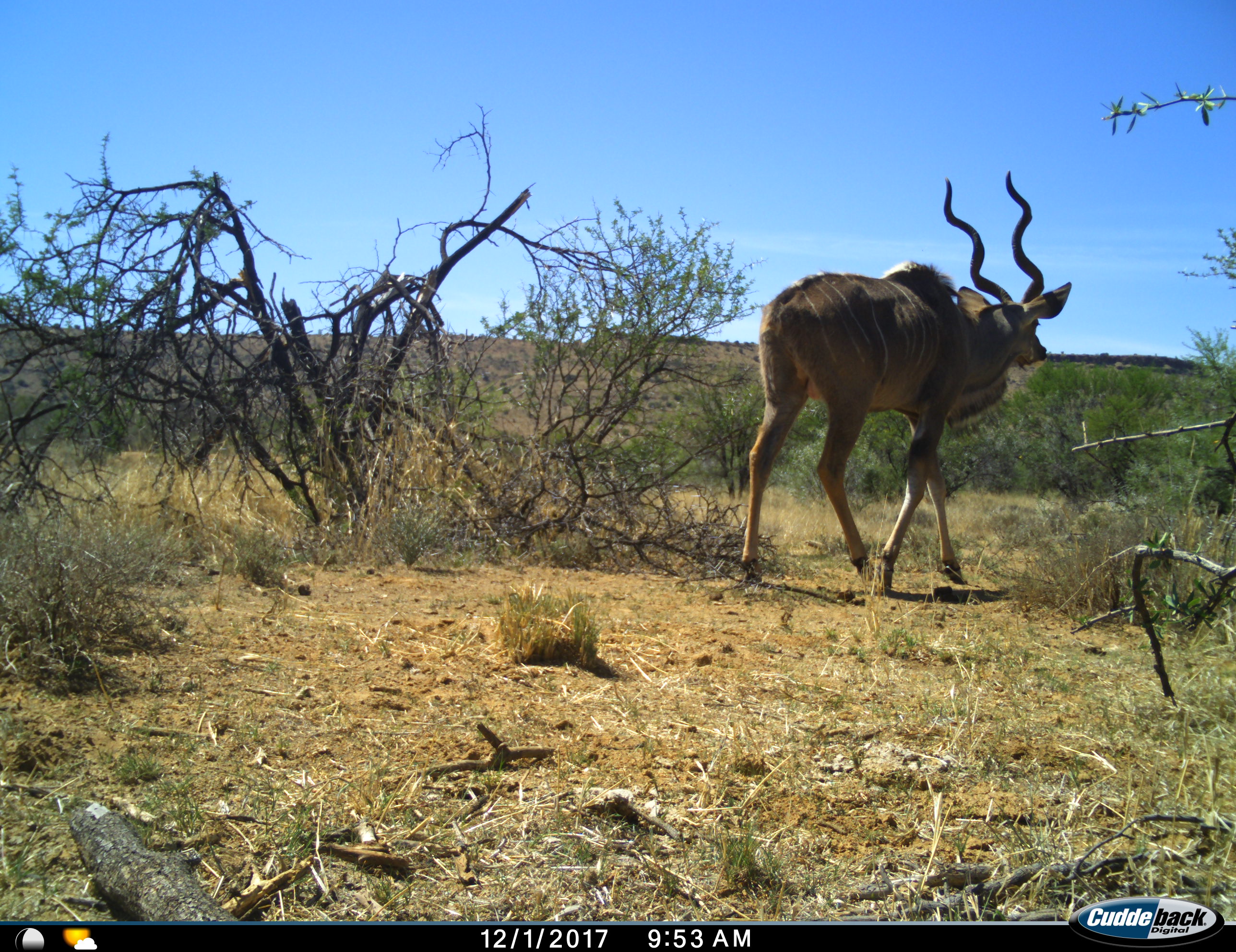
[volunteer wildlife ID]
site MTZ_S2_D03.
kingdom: Animalia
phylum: Chordata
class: Mammalia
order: Artiodactyla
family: Bovidae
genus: Tragelaphus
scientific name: Tragelaphus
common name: kudu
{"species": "kudu (Tragelaphus)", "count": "1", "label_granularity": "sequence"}